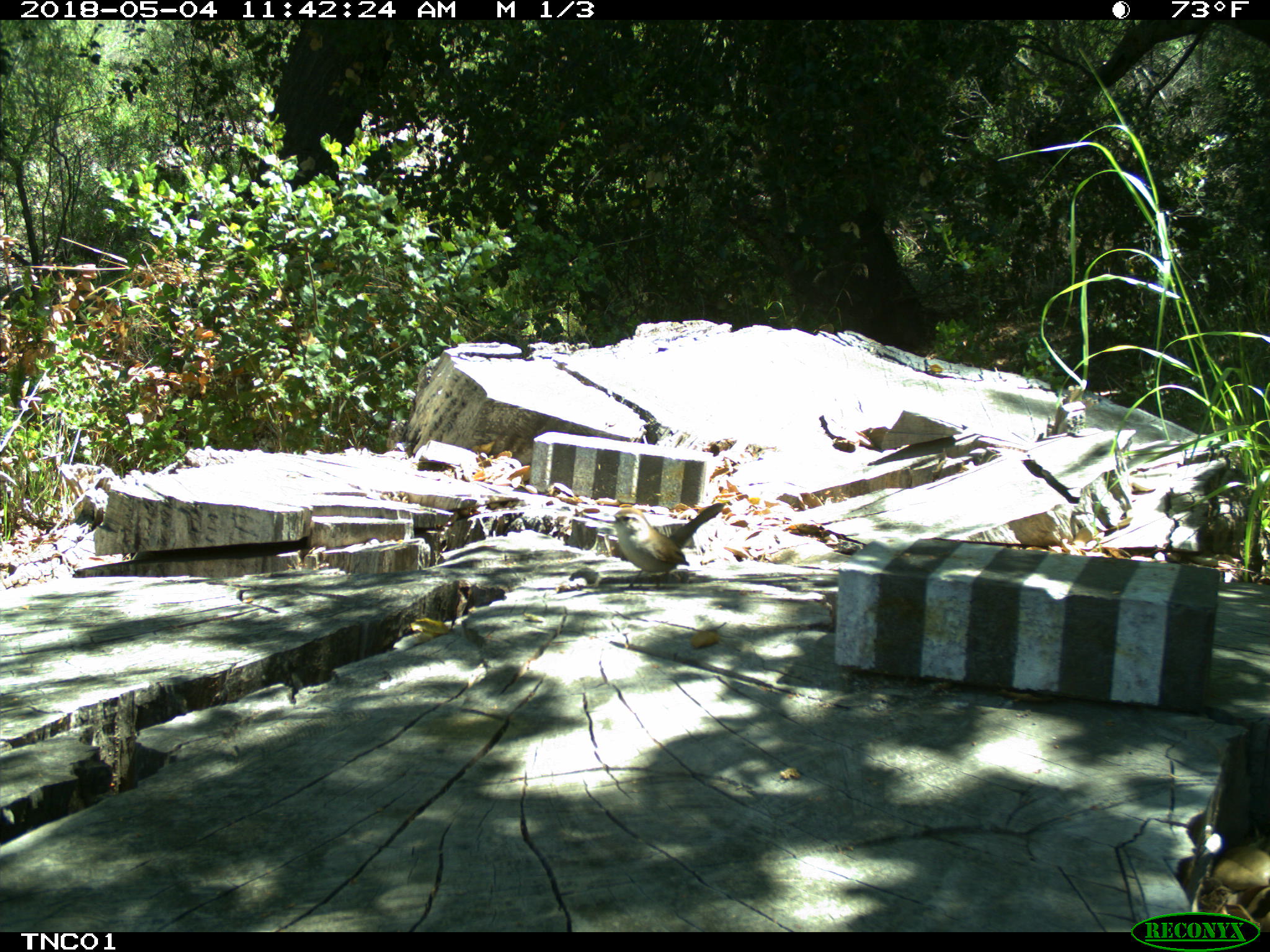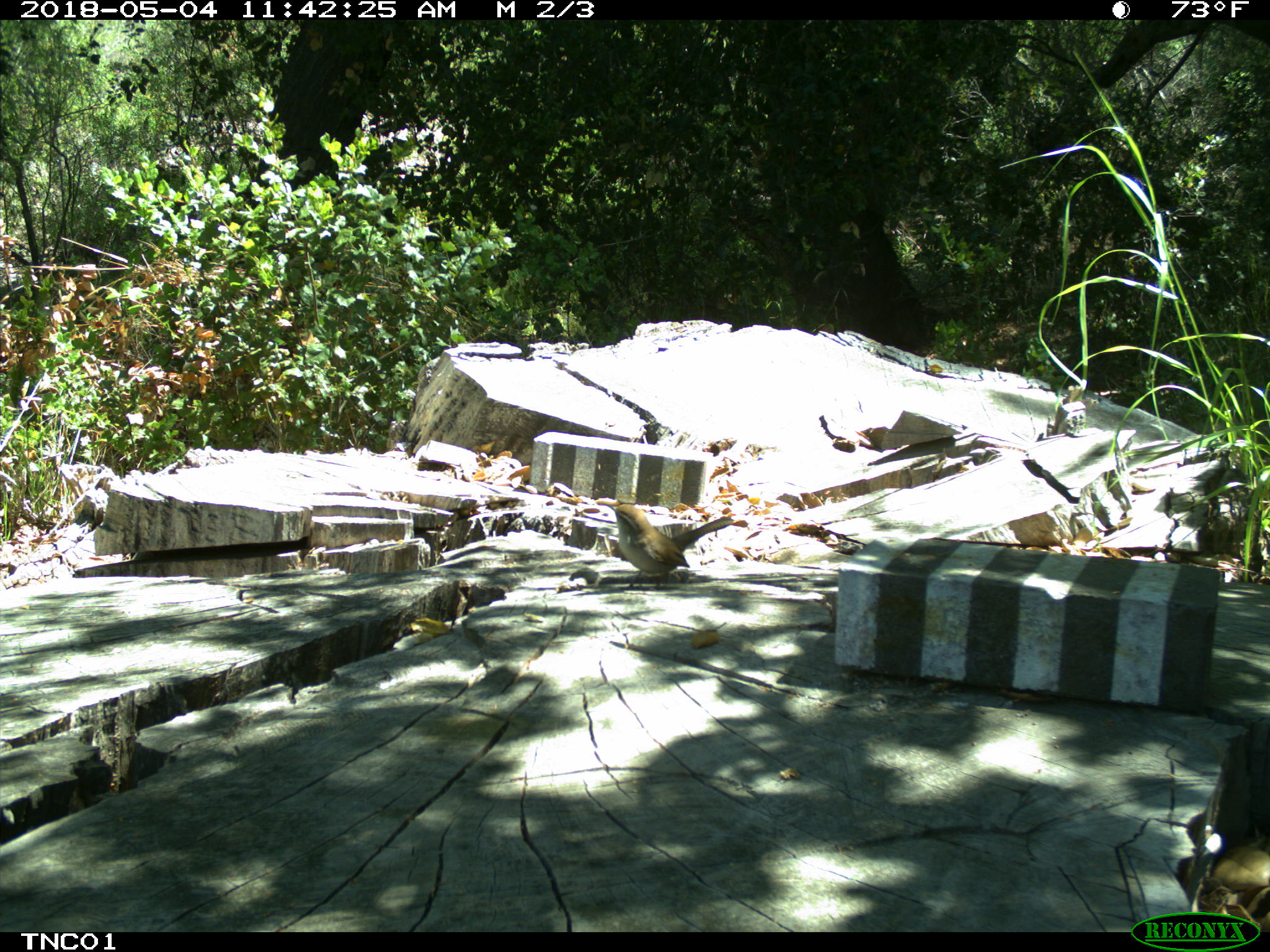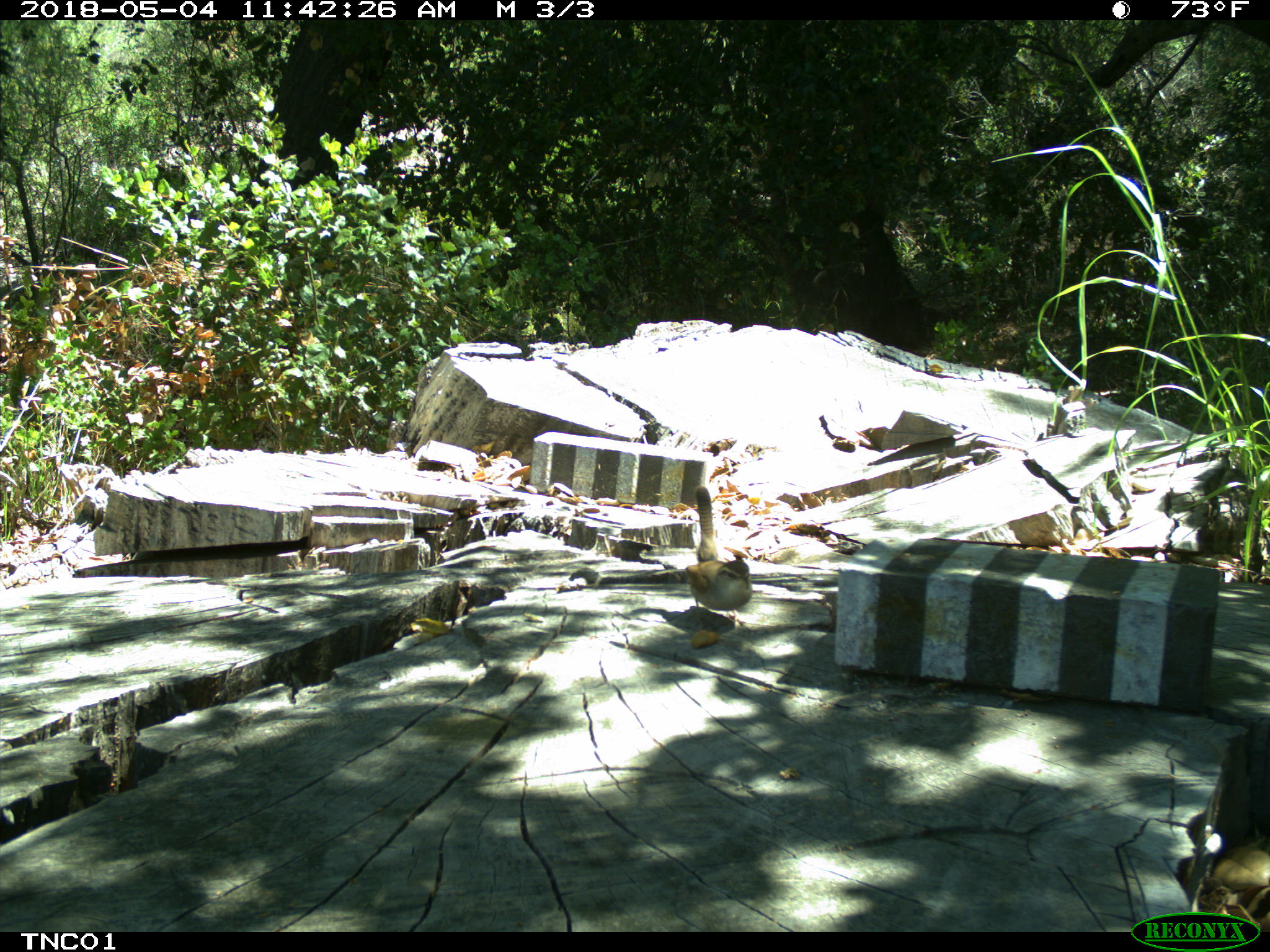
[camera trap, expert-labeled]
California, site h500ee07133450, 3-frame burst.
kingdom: Animalia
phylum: Chordata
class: Aves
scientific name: Aves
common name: bird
Bird (Aves).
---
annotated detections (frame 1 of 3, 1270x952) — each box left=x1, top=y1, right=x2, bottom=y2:
bird: left=612, top=503, right=728, bottom=594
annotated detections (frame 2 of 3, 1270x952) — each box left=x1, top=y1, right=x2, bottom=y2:
bird: left=602, top=501, right=734, bottom=591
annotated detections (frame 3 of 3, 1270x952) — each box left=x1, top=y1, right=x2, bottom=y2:
bird: left=685, top=486, right=752, bottom=634